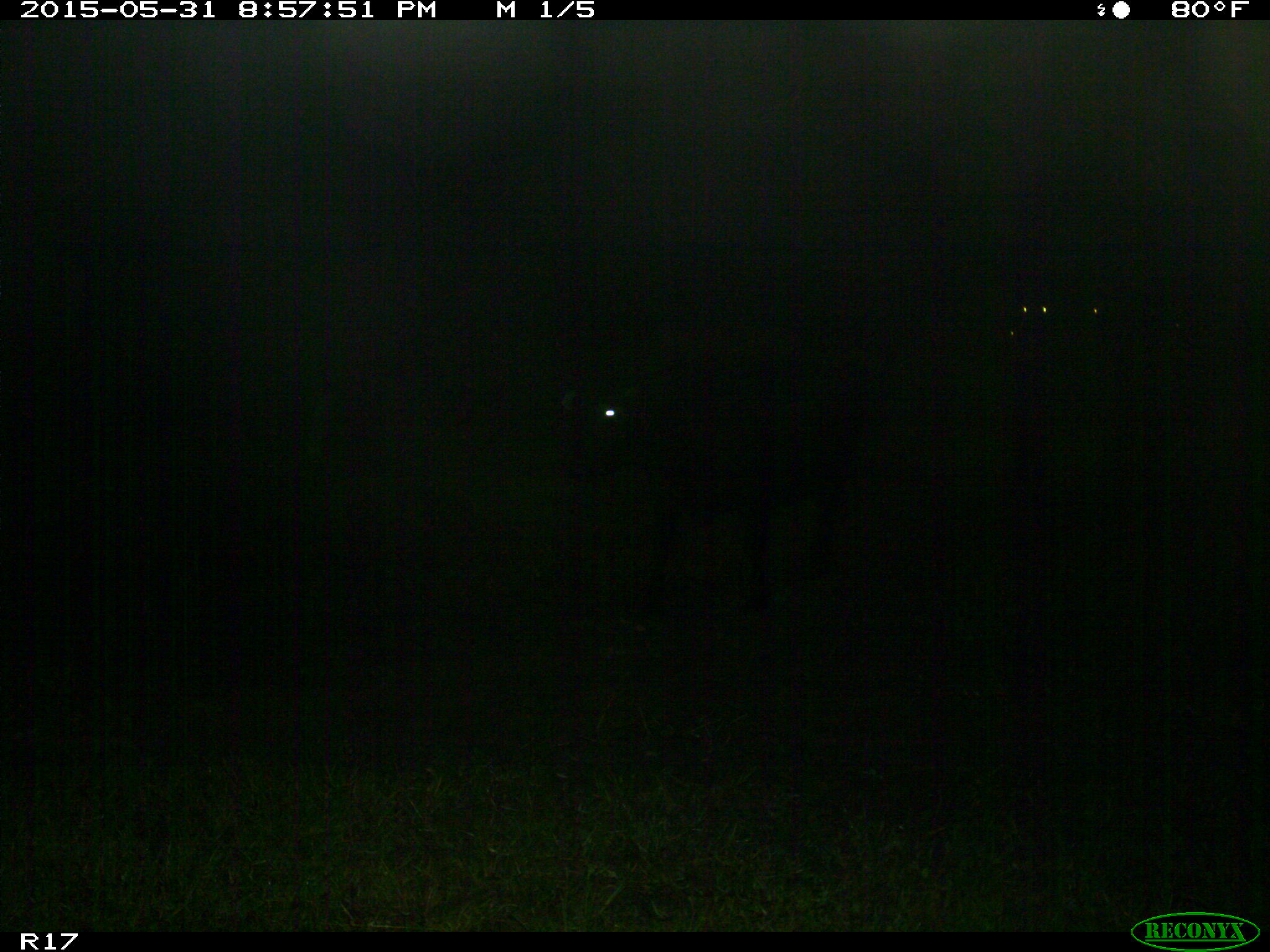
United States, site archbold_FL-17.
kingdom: Animalia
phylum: Chordata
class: Mammalia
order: Artiodactyla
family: Bovidae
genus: Bos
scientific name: Bos taurus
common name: domestic cow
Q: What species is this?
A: Bos taurus (domestic cow).